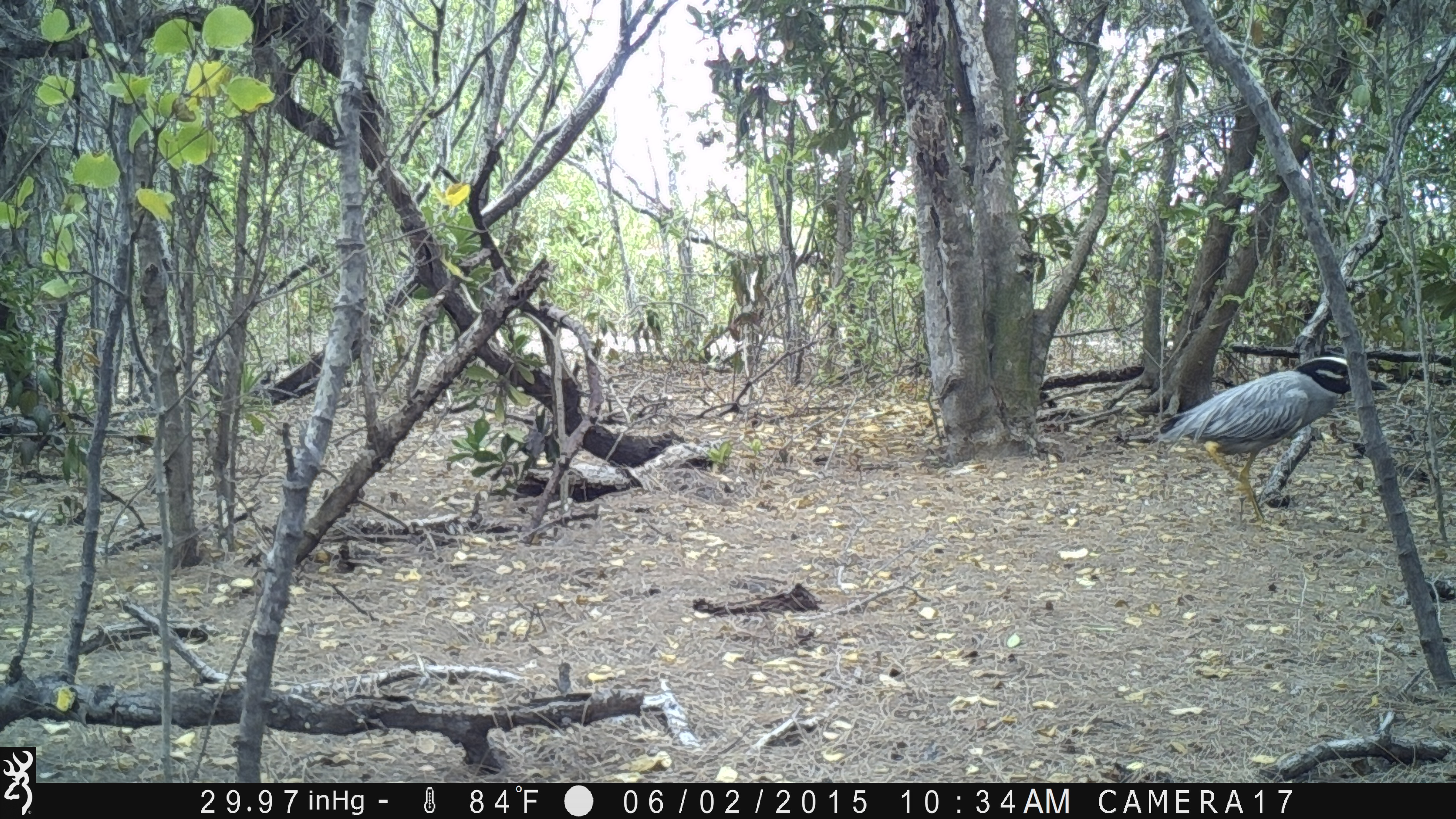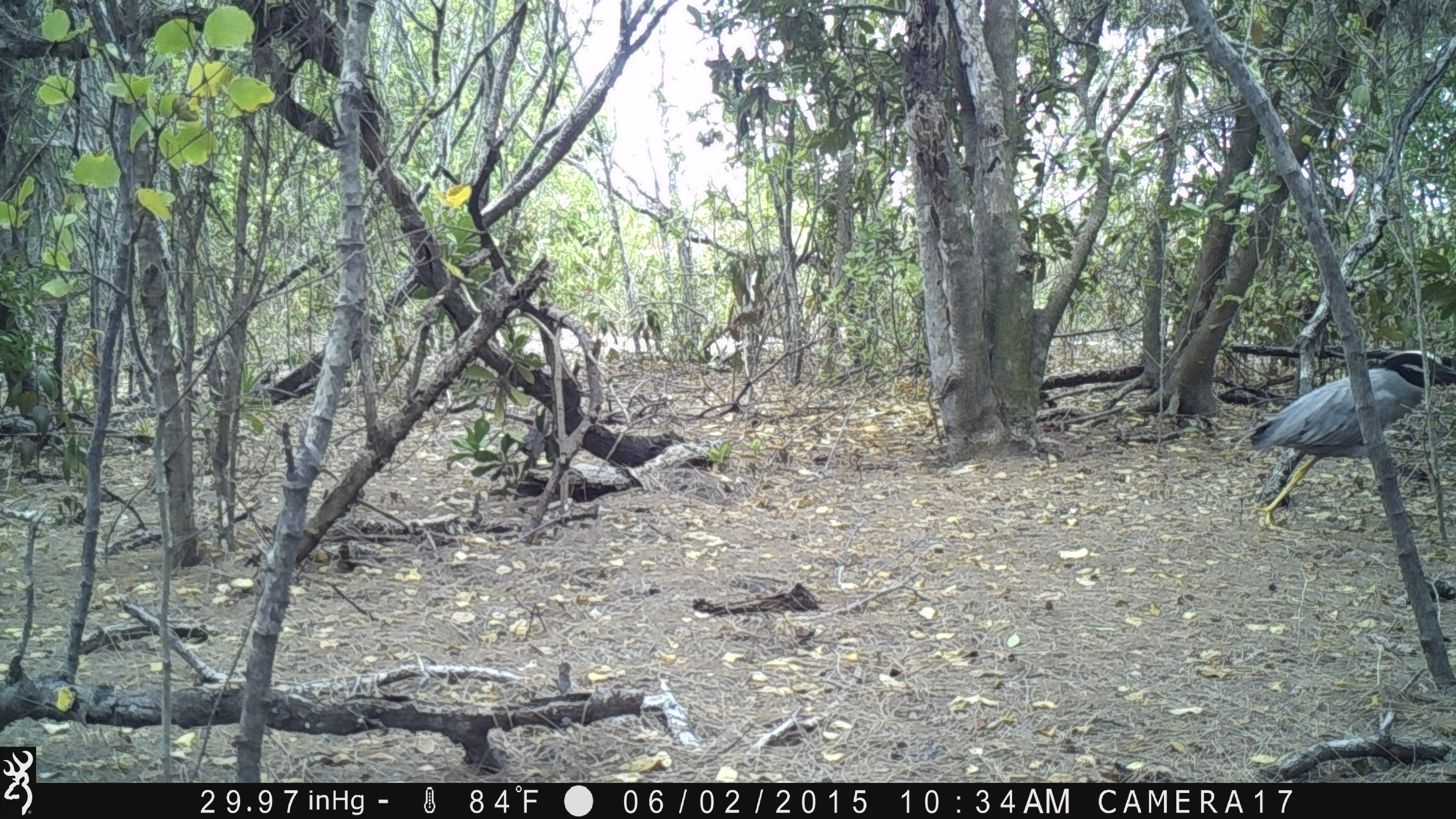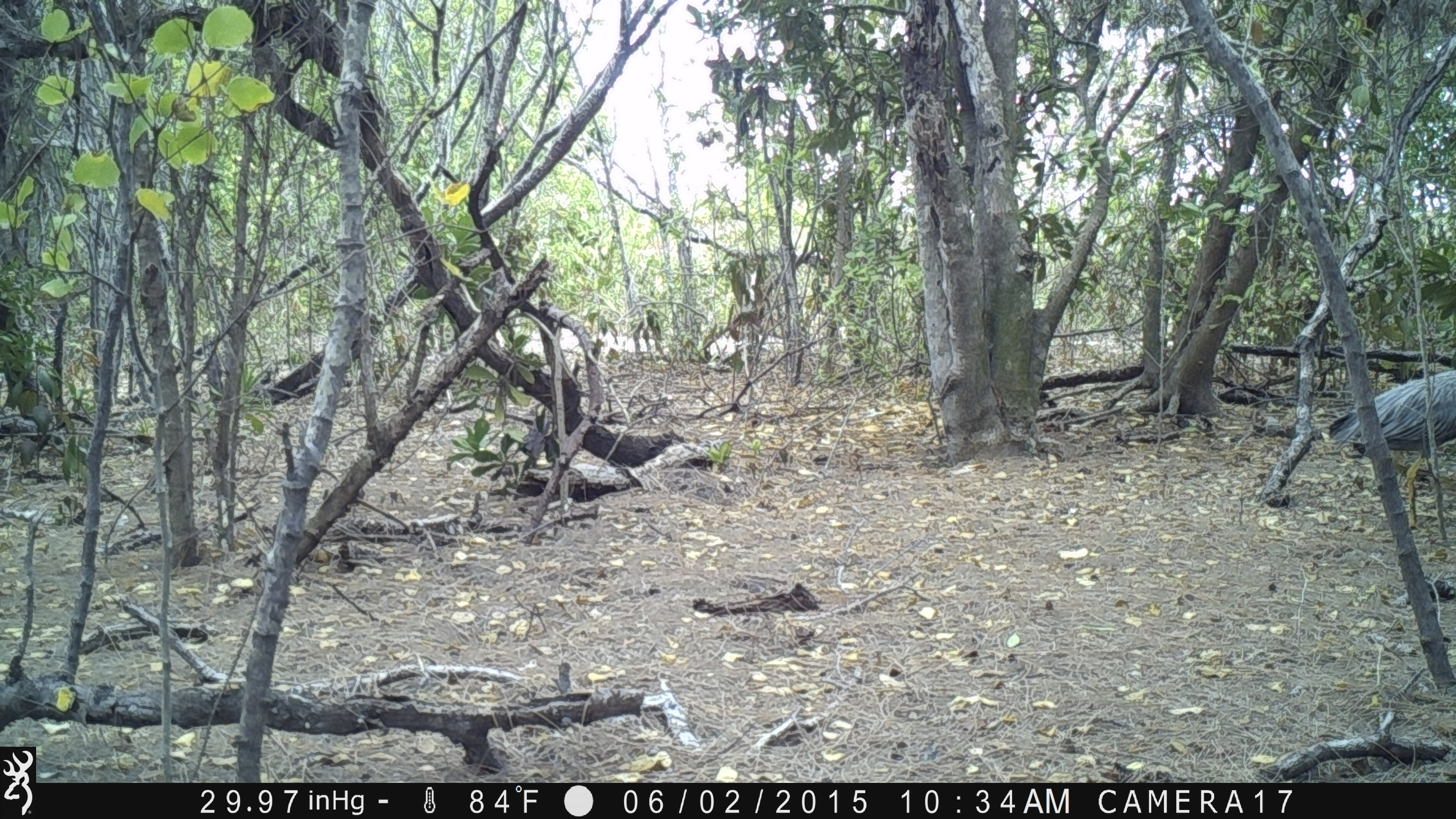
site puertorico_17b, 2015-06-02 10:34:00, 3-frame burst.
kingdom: Animalia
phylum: Chordata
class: Aves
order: Pelecaniformes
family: Ardeidae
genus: Nyctanassa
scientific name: Nyctanassa violacea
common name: yellow-crowned night heron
Yellow-crowned night heron (Nyctanassa violacea).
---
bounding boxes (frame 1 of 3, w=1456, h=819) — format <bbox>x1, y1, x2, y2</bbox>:
yellow-crowned night heron: <bbox>1160, 353, 1352, 522</bbox>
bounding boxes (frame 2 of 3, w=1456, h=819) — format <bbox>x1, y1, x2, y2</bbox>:
yellow-crowned night heron: <bbox>1243, 347, 1455, 533</bbox>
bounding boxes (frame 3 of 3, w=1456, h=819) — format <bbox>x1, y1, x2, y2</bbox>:
yellow-crowned night heron: <bbox>1321, 361, 1456, 533</bbox>